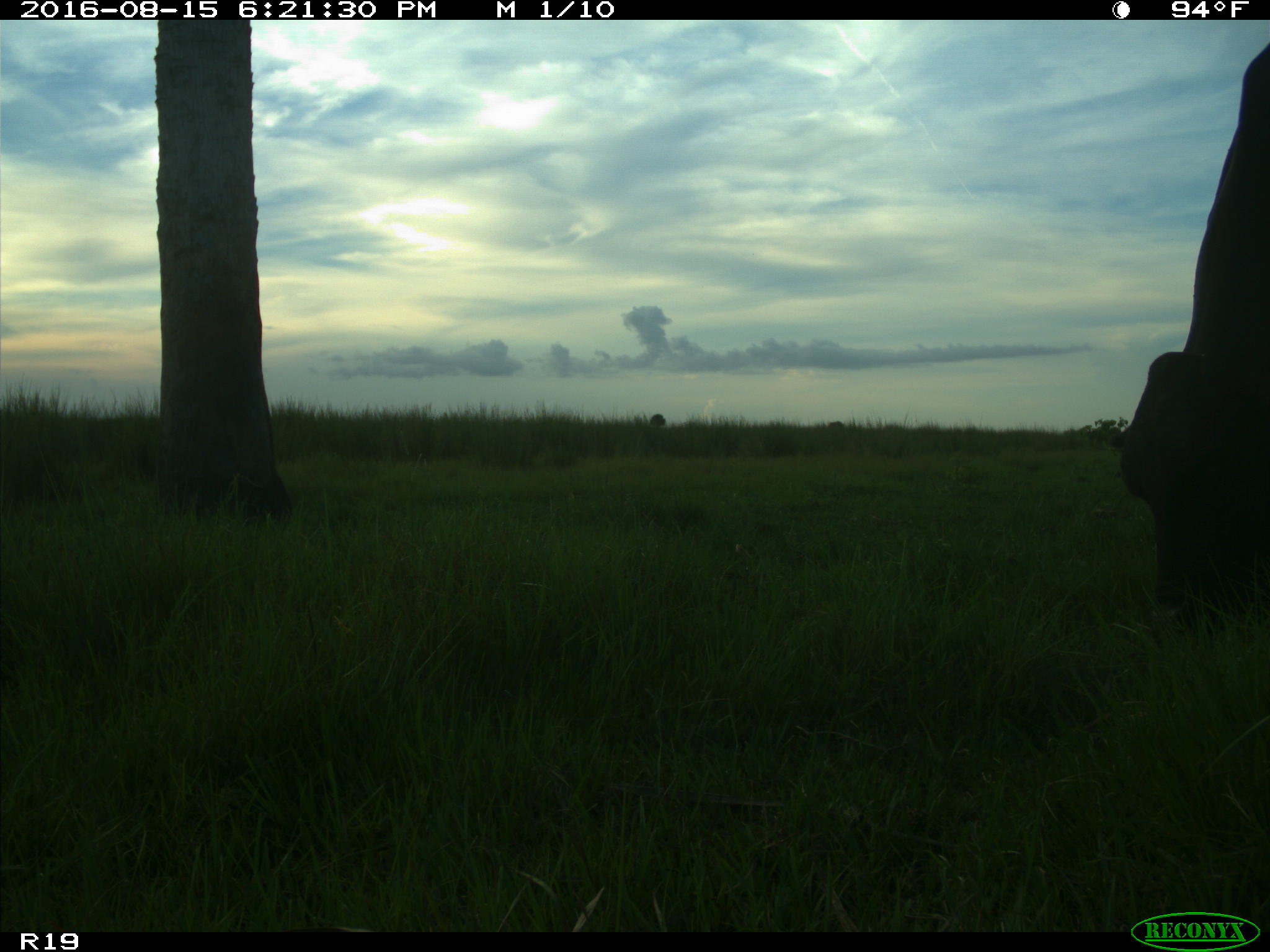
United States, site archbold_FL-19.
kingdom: Animalia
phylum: Chordata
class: Mammalia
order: Artiodactyla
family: Bovidae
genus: Bos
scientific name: Bos taurus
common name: domestic cow